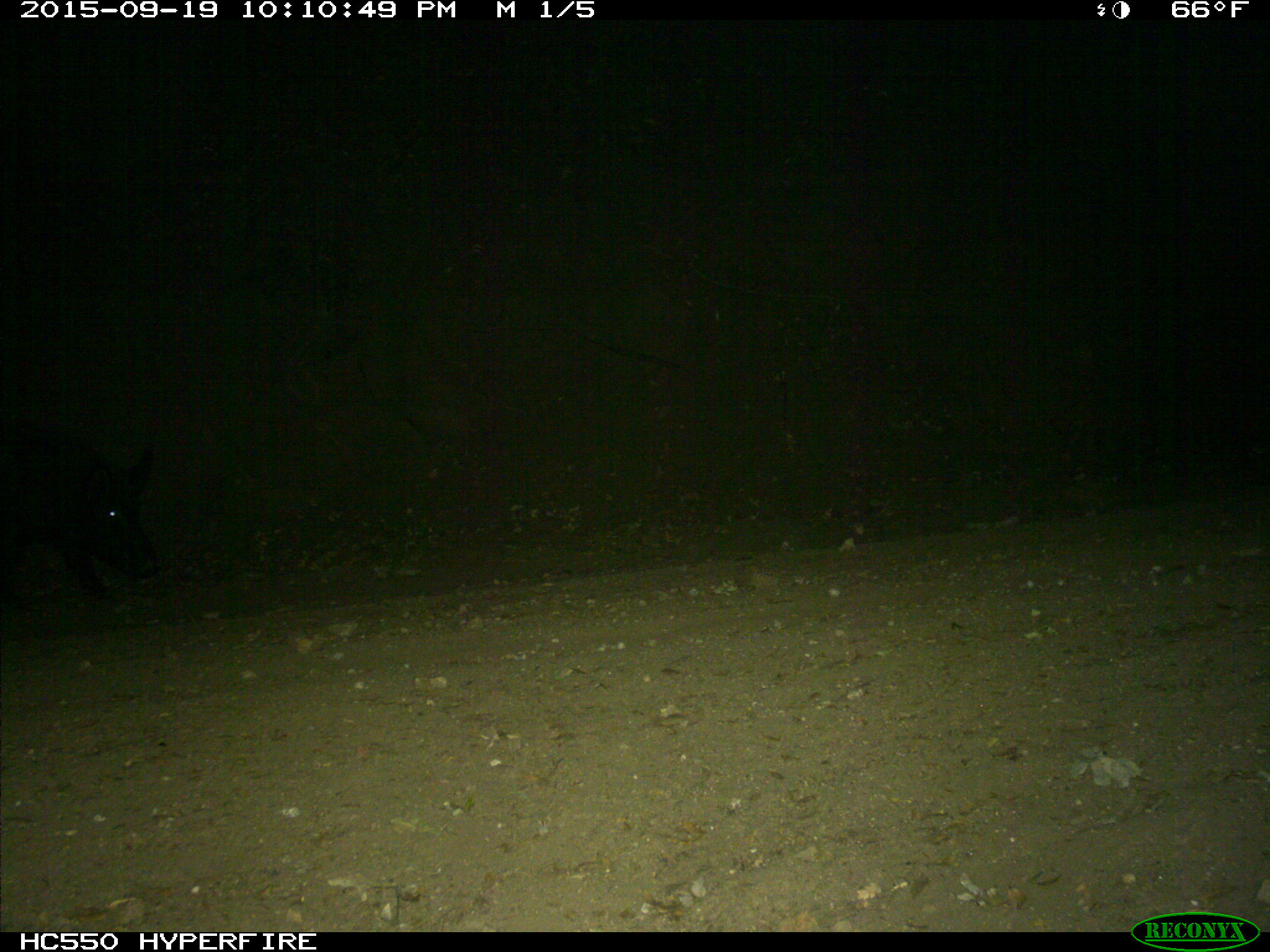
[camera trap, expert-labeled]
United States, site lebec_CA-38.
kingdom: Animalia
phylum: Chordata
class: Mammalia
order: Artiodactyla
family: Suidae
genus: Sus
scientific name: Sus scrofa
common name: wild boar